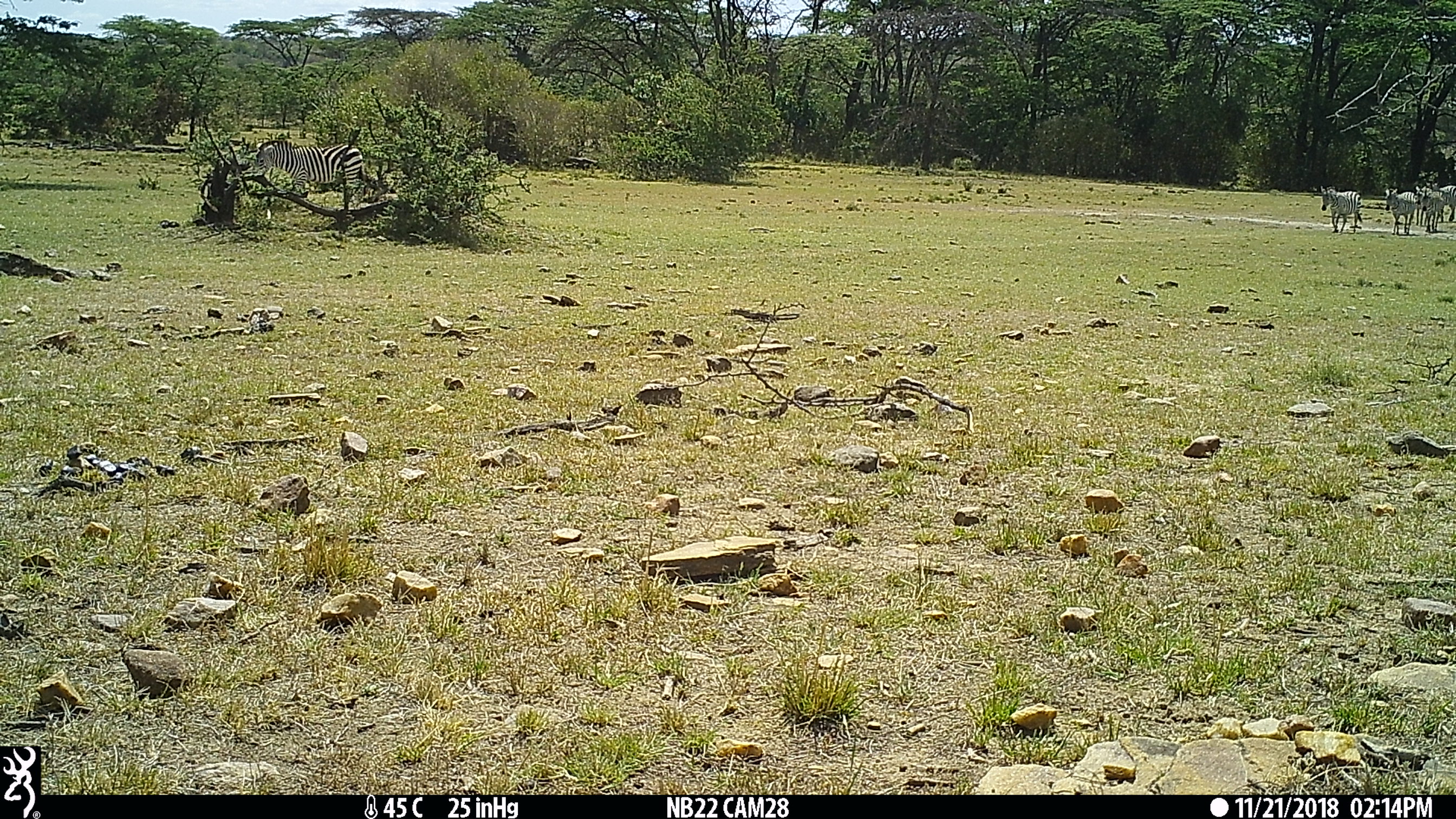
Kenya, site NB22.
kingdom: Animalia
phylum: Chordata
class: Mammalia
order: Perissodactyla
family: Equidae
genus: Equus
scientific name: Equus quagga burchellii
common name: burchell's zebra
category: zebra